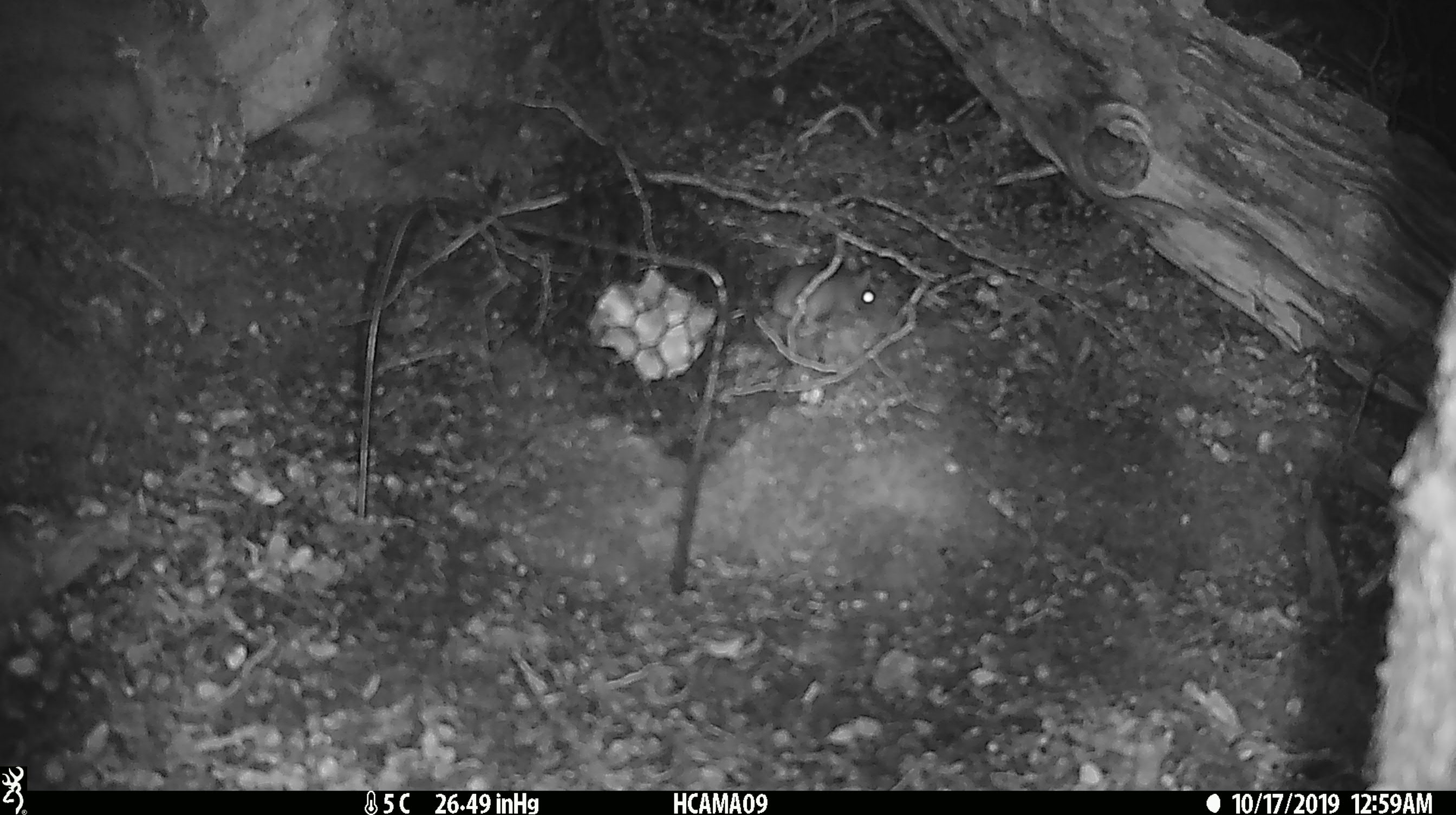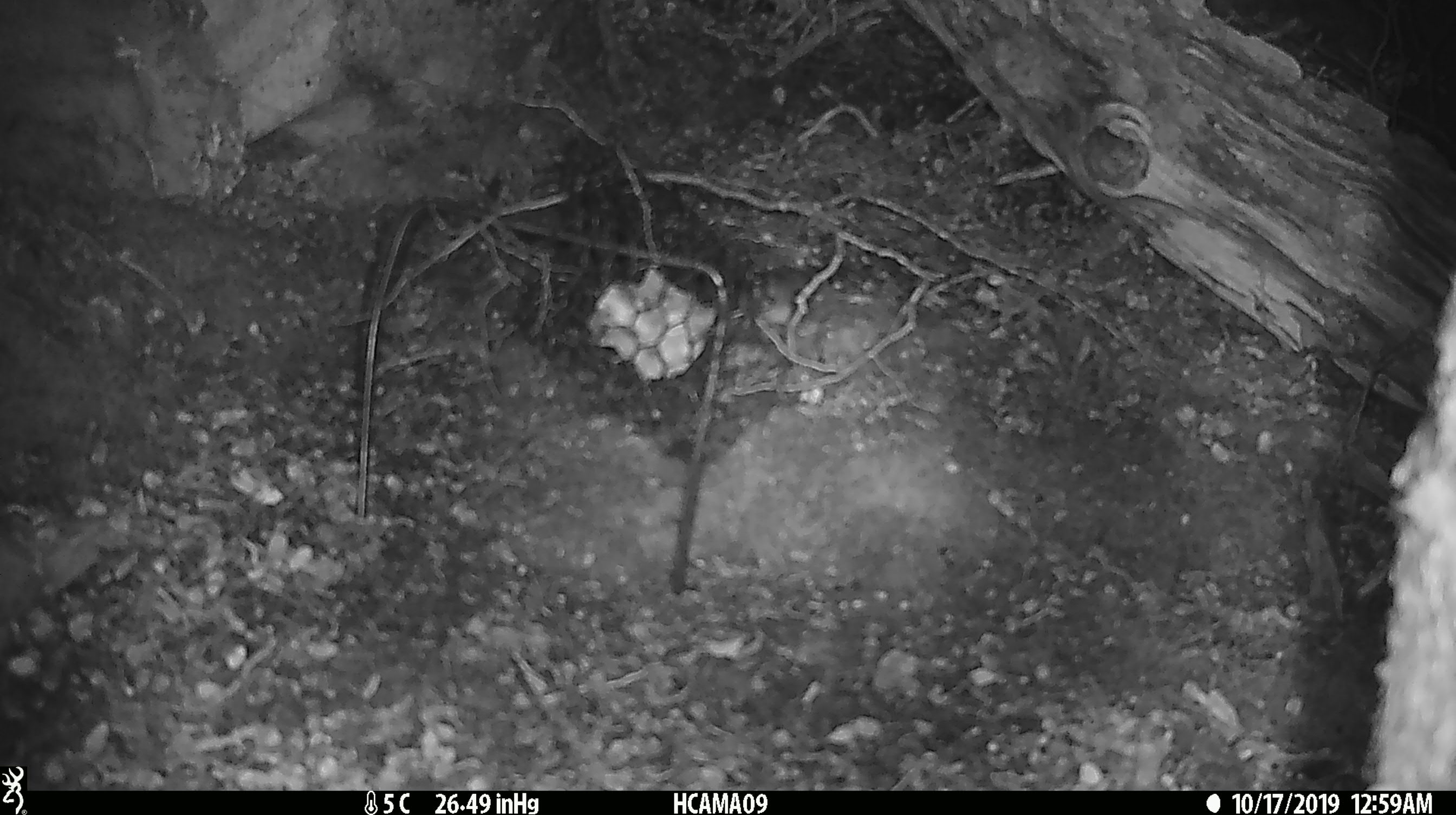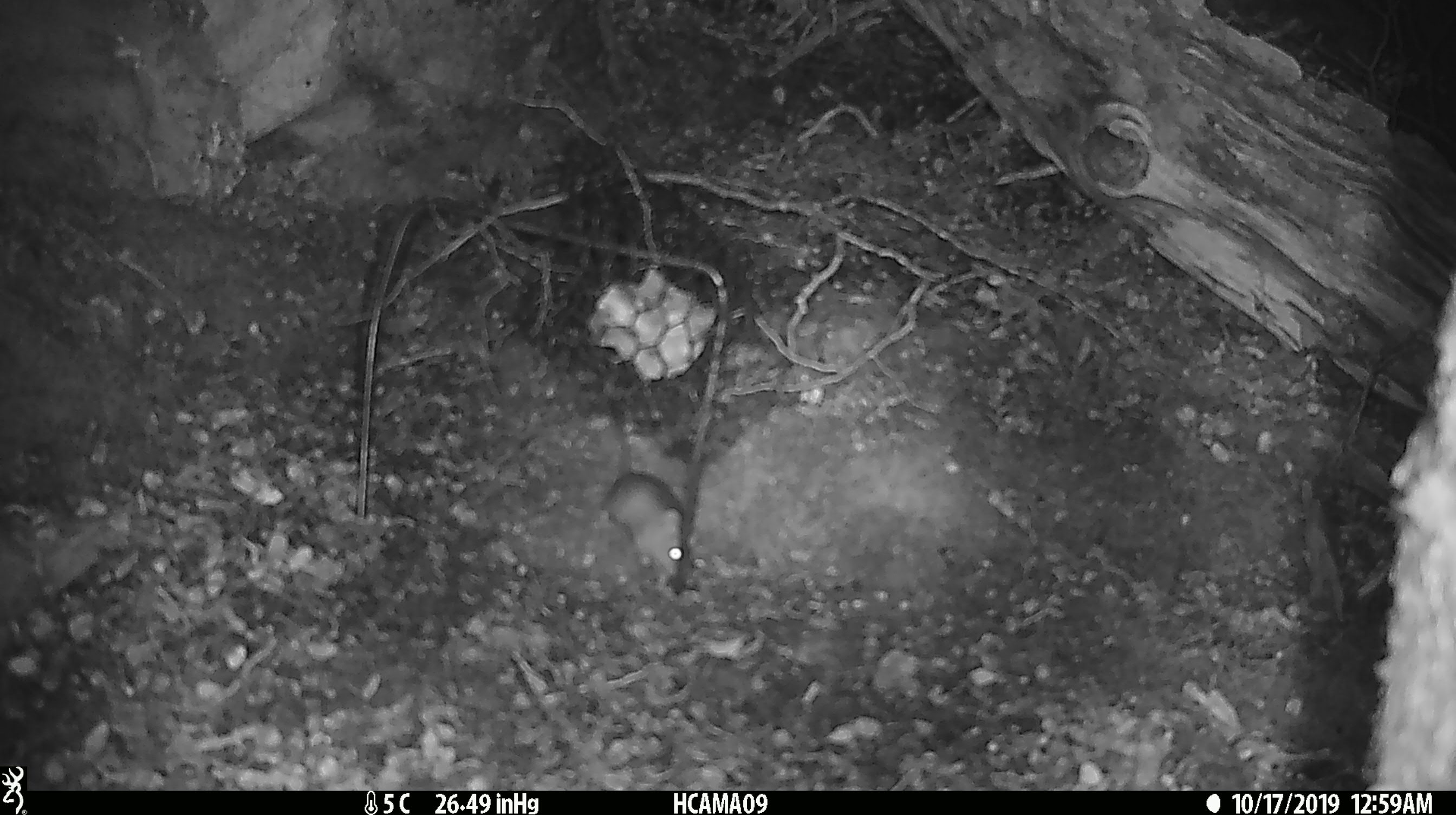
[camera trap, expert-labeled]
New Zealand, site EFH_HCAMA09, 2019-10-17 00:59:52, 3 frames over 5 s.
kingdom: Animalia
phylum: Chordata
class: Mammalia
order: Rodentia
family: Muridae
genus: Mus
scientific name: Mus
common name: mouse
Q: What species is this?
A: Mouse (Mus).